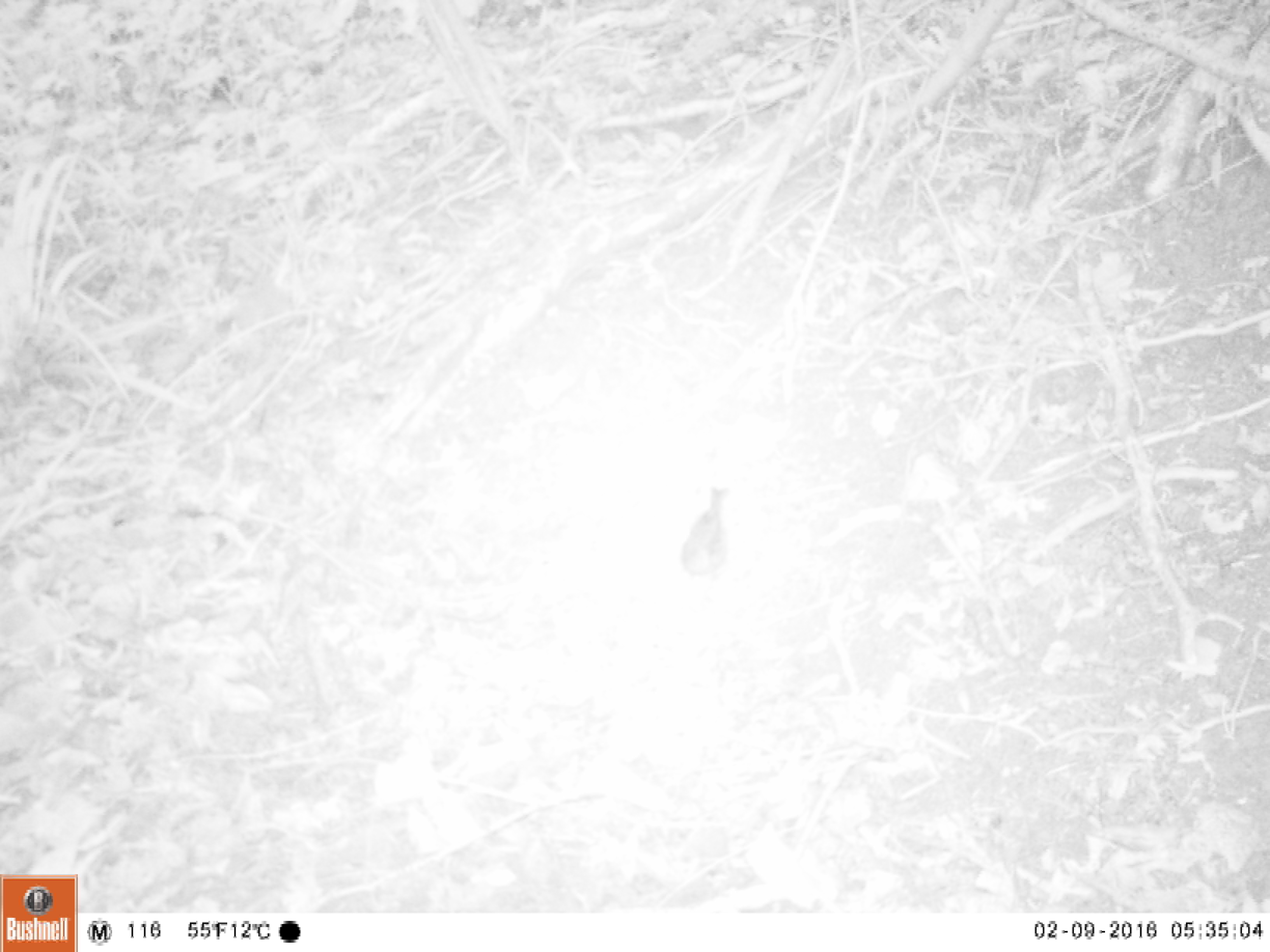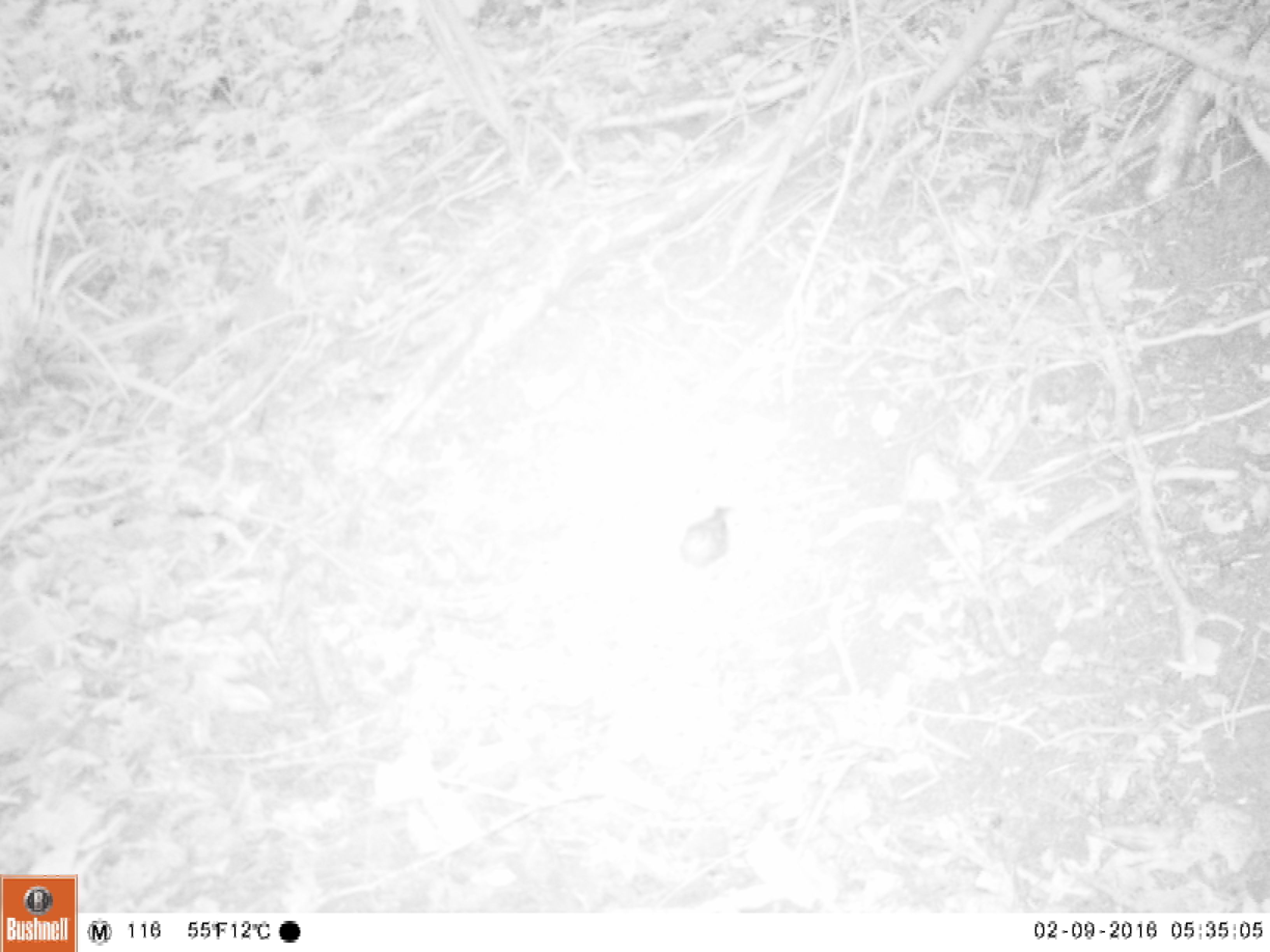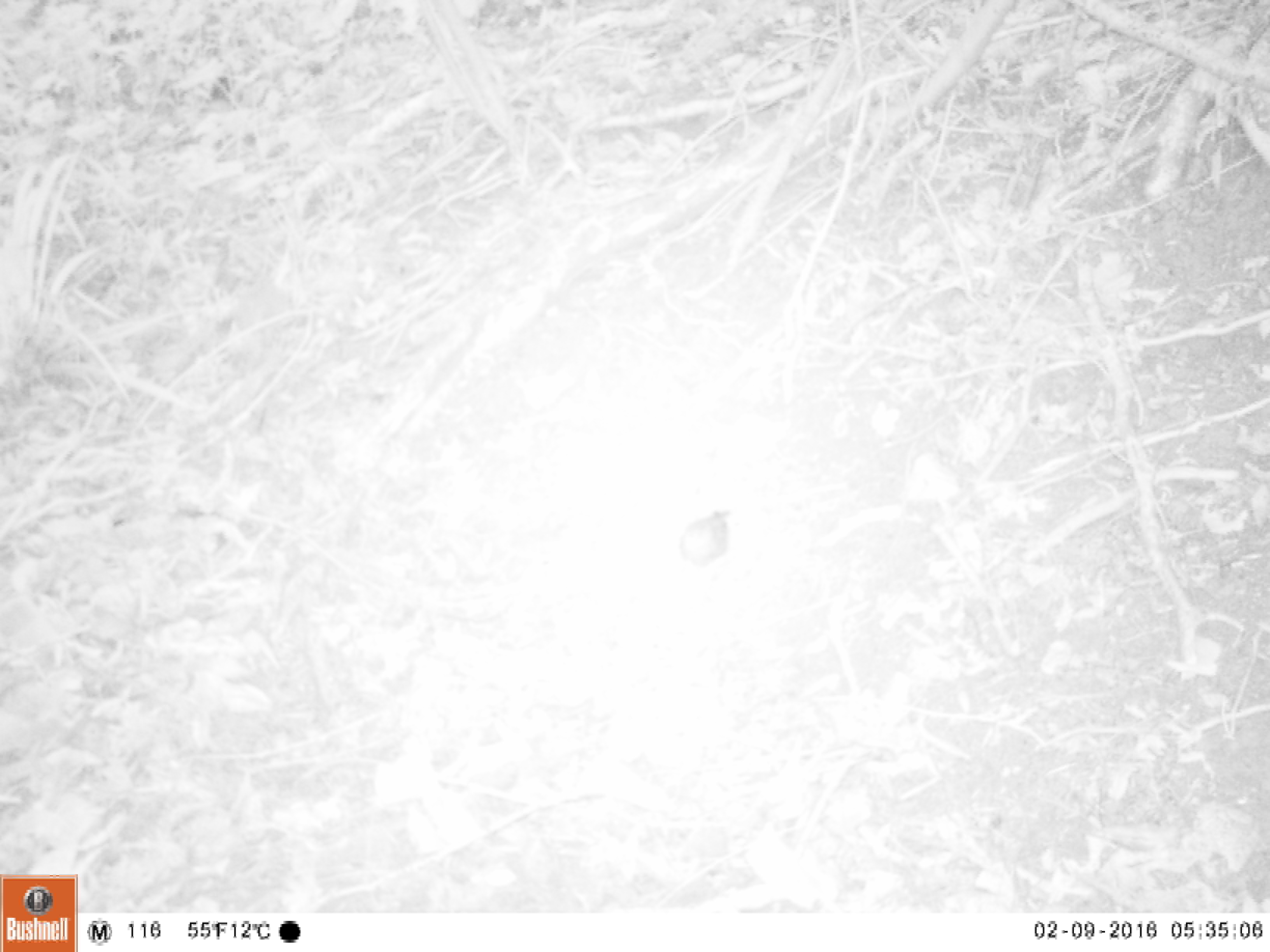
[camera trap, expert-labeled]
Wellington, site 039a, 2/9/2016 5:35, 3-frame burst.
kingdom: Animalia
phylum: Chordata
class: Aves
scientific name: Aves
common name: bird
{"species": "bird (Aves)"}